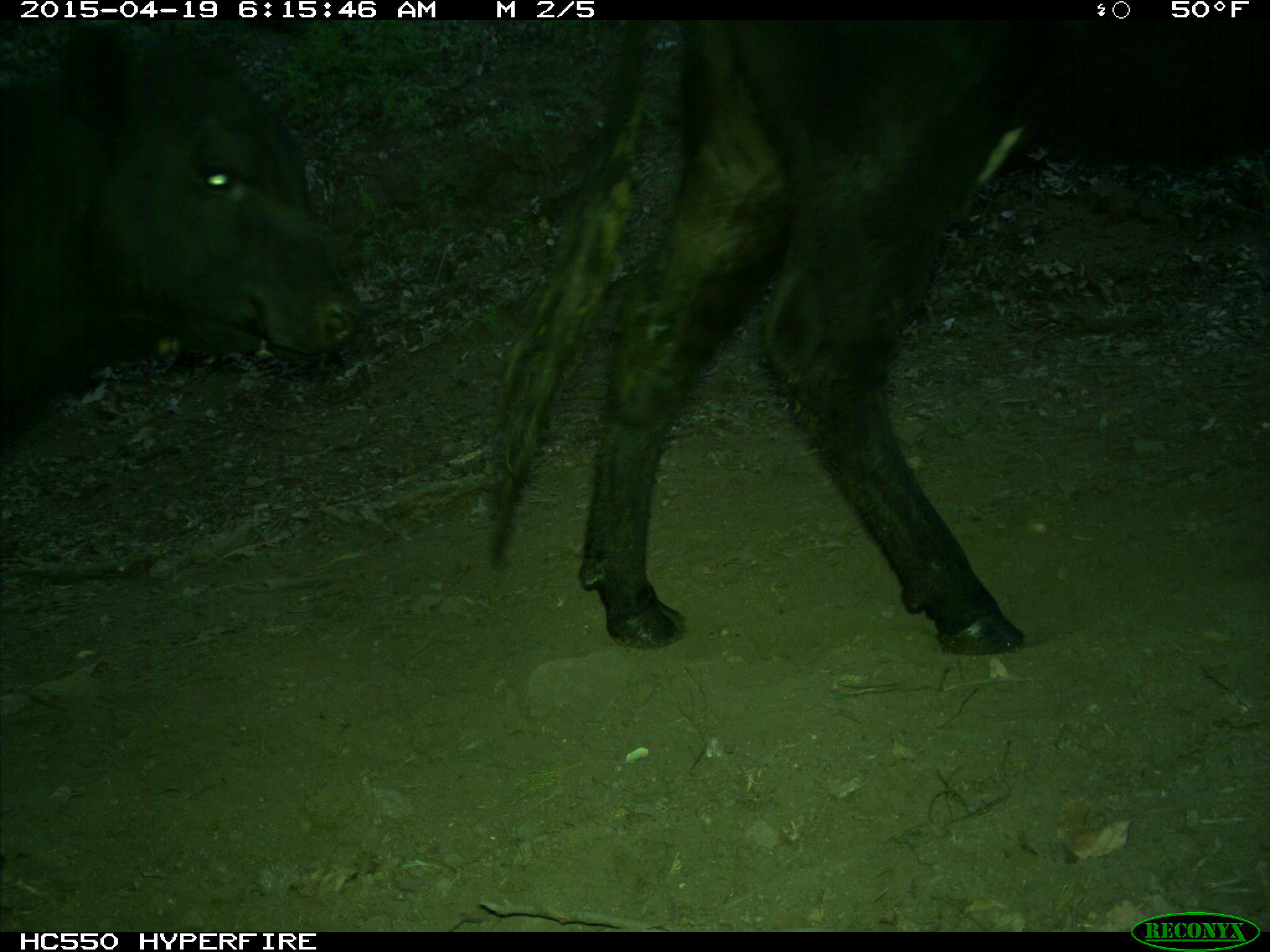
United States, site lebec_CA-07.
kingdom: Animalia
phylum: Chordata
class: Mammalia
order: Artiodactyla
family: Bovidae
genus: Bos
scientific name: Bos taurus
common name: domestic cow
Bos taurus (domestic cow).